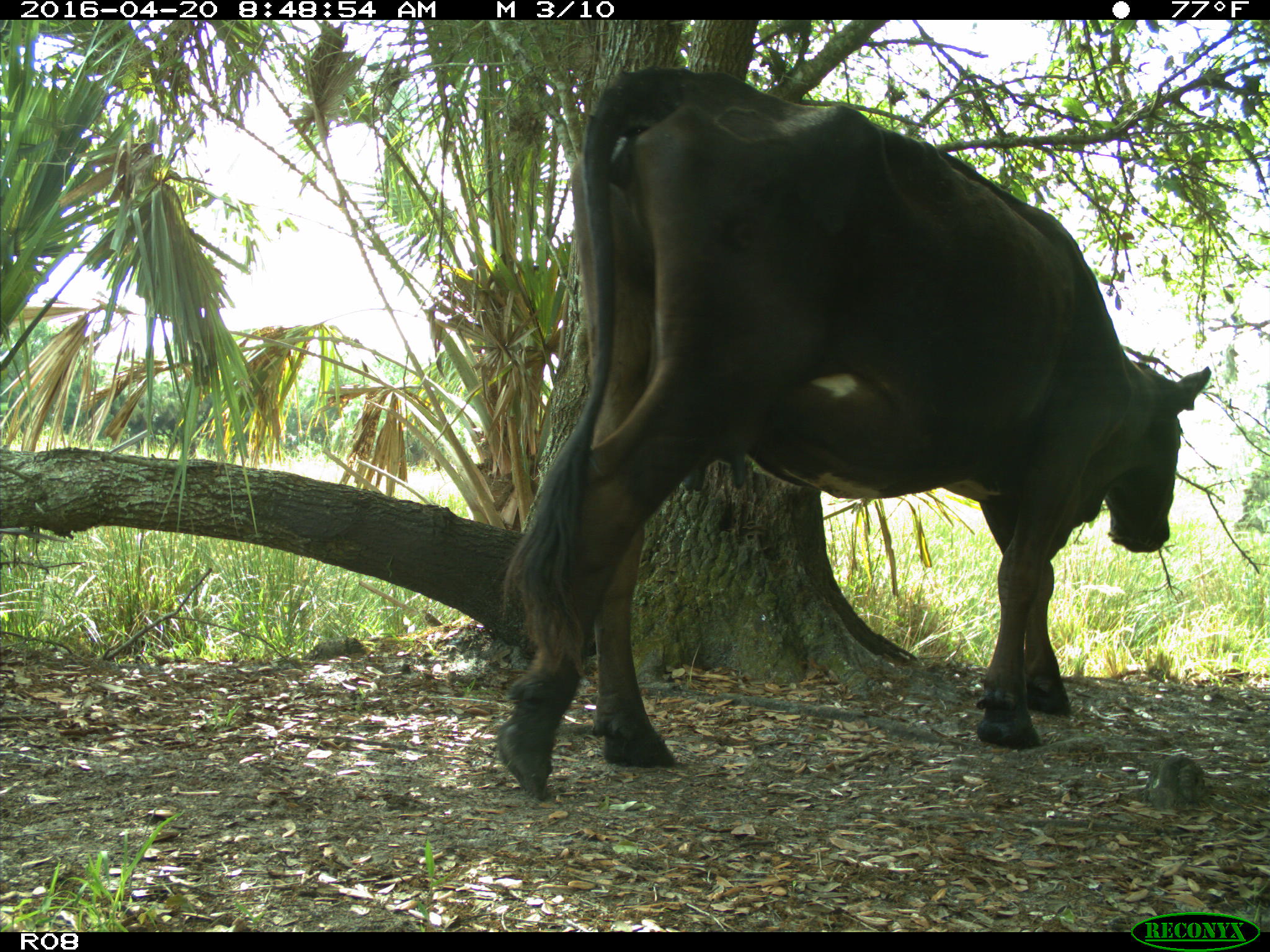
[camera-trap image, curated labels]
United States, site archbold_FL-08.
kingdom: Animalia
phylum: Chordata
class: Mammalia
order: Artiodactyla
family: Bovidae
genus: Bos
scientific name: Bos taurus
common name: domestic cow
Bos taurus (domestic cow).